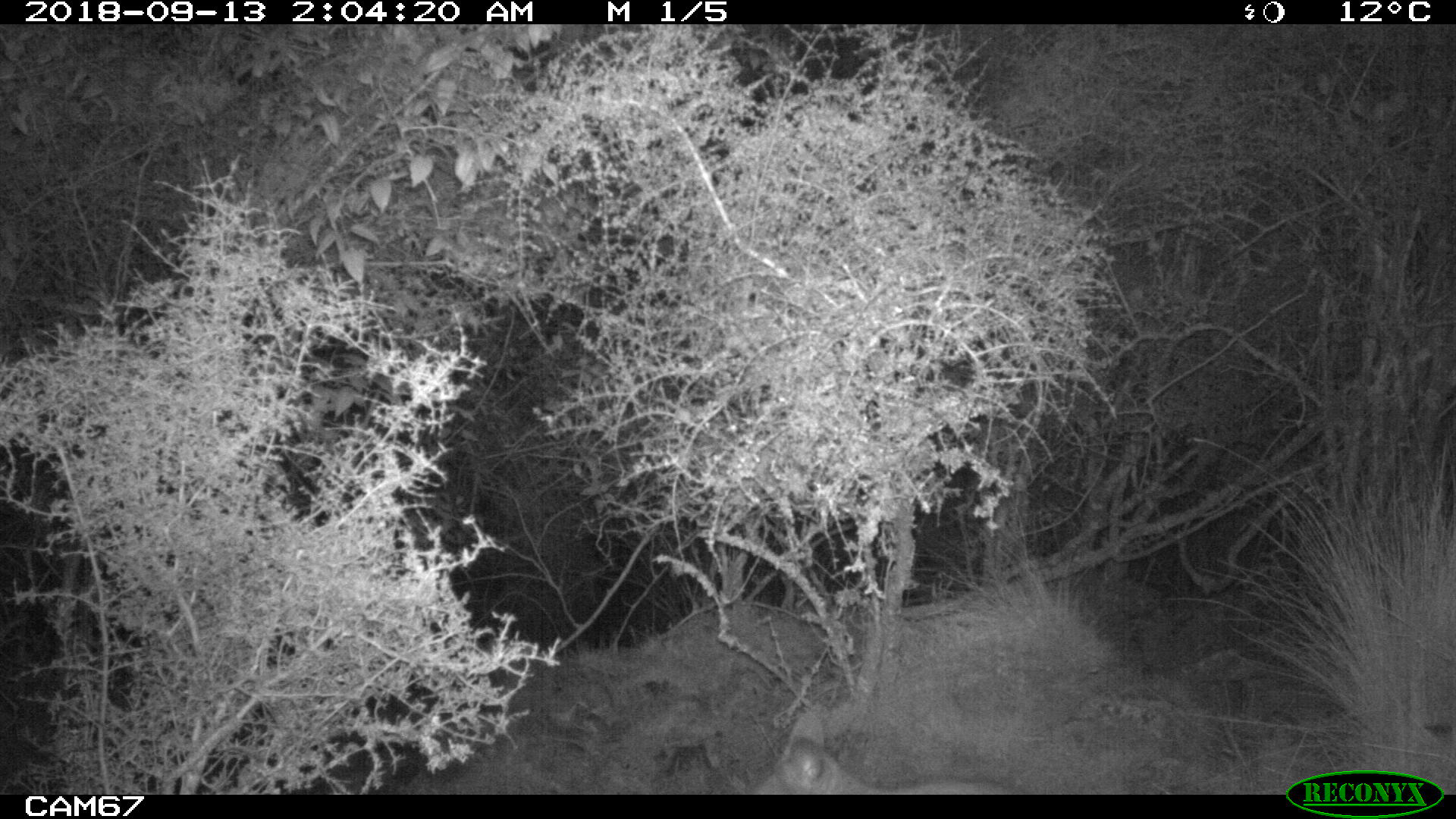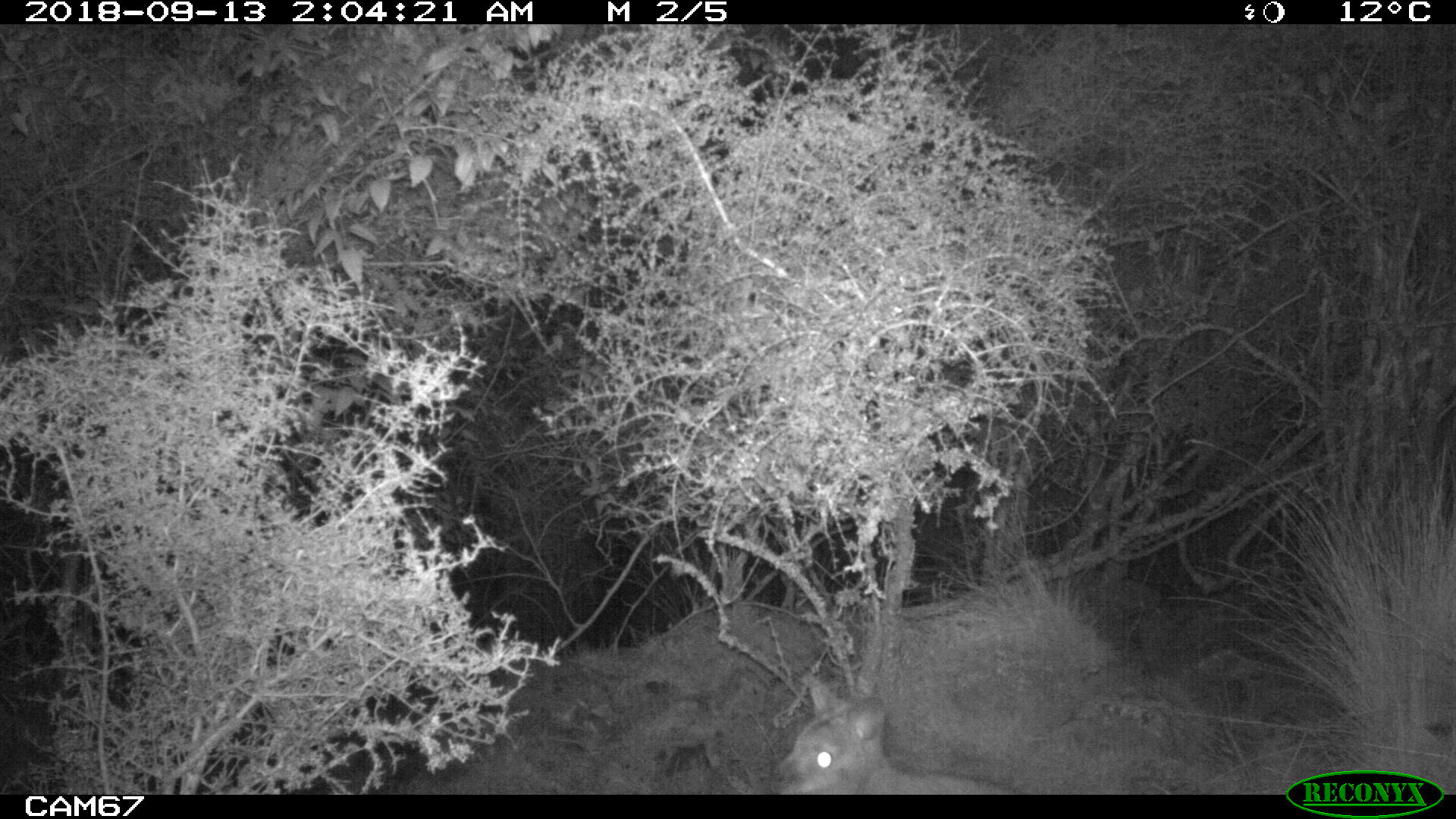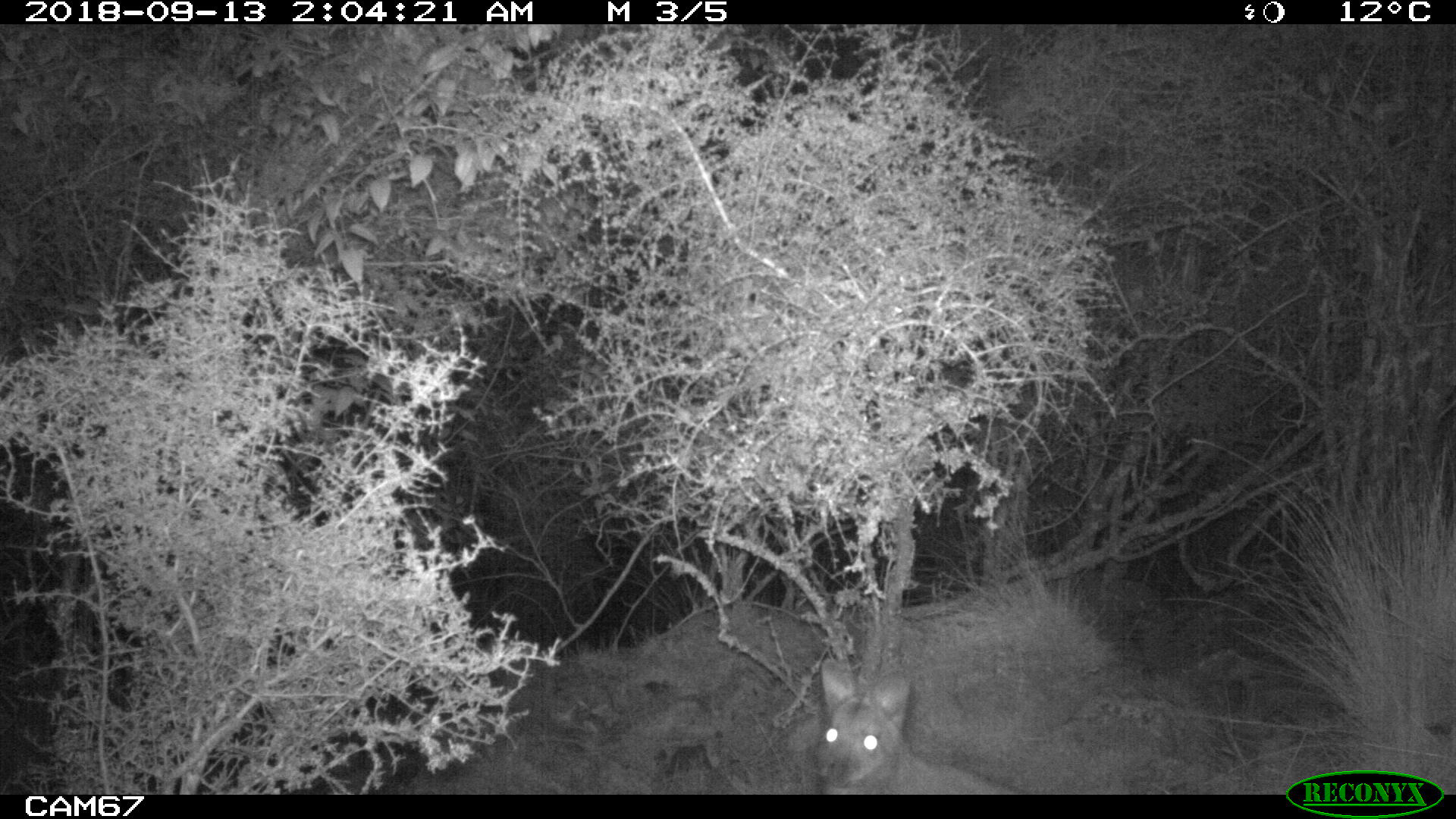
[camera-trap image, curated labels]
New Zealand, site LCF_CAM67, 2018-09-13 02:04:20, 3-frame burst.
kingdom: Animalia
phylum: Chordata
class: Mammalia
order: Diprotodontia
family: Macropodidae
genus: Notamacropus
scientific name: Notamacropus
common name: wallaby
Wallaby (Notamacropus).